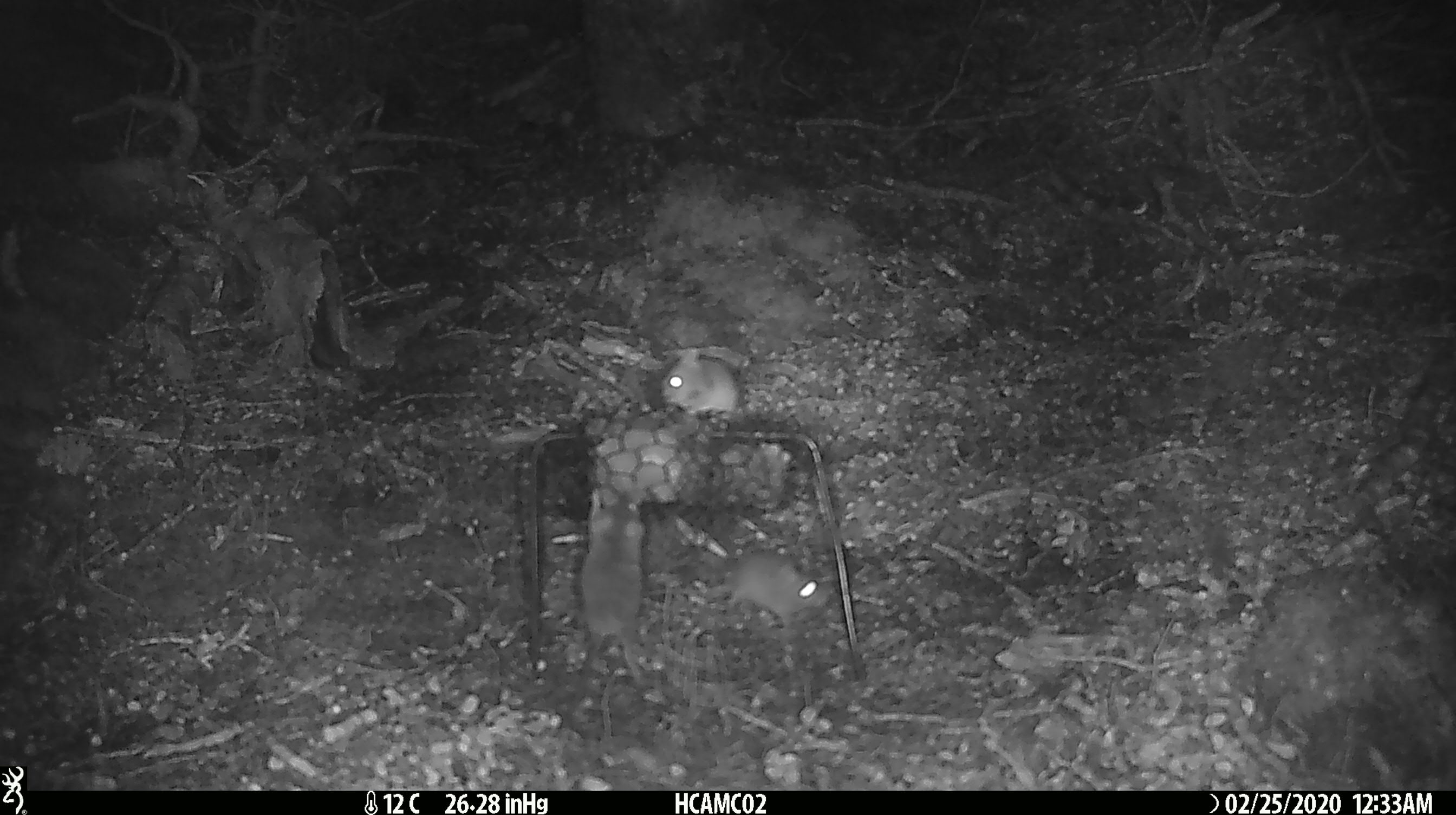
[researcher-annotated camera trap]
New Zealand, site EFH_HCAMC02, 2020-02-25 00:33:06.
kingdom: Animalia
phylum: Chordata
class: Mammalia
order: Rodentia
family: Muridae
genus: Mus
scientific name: Mus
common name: mouse